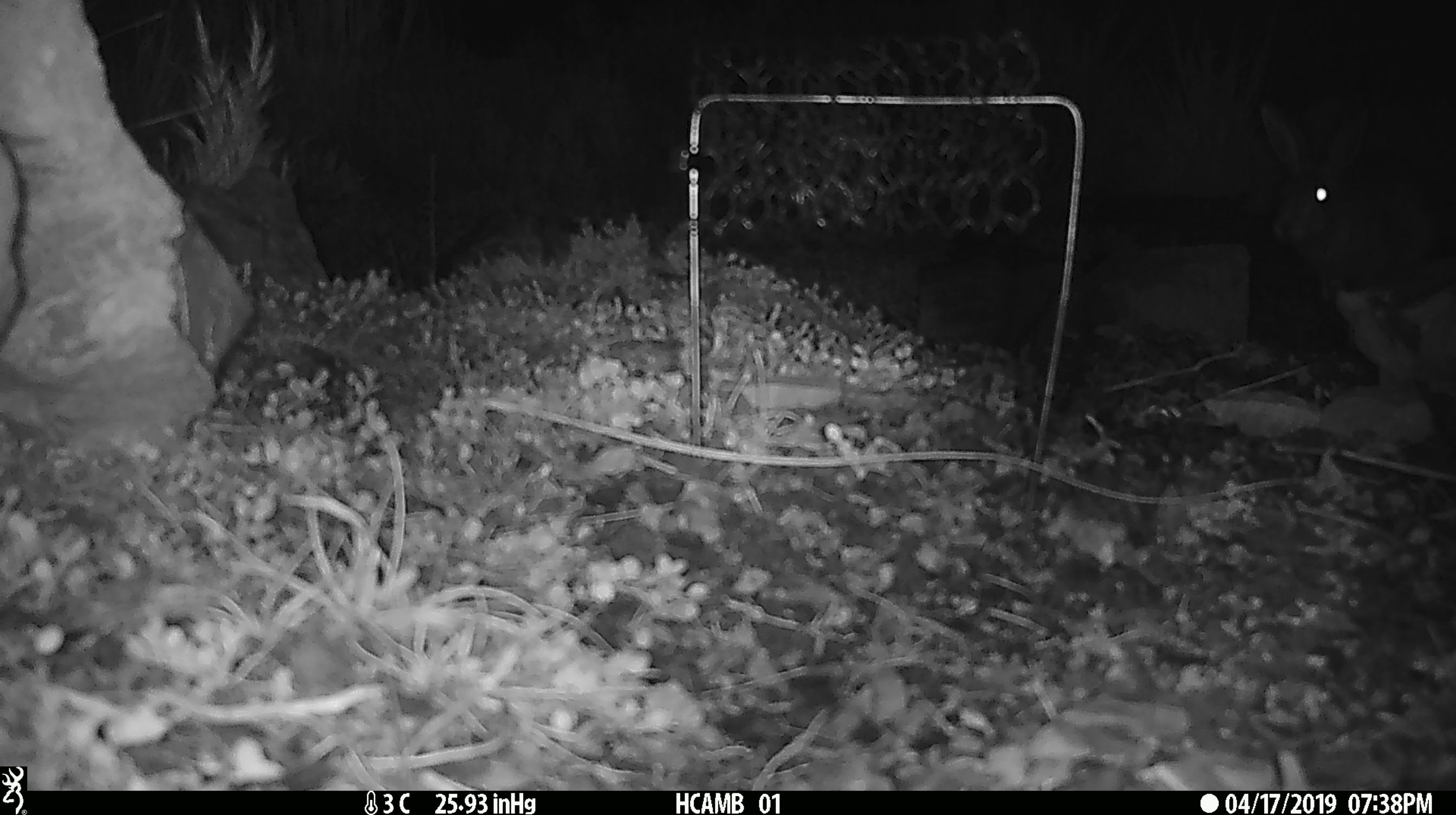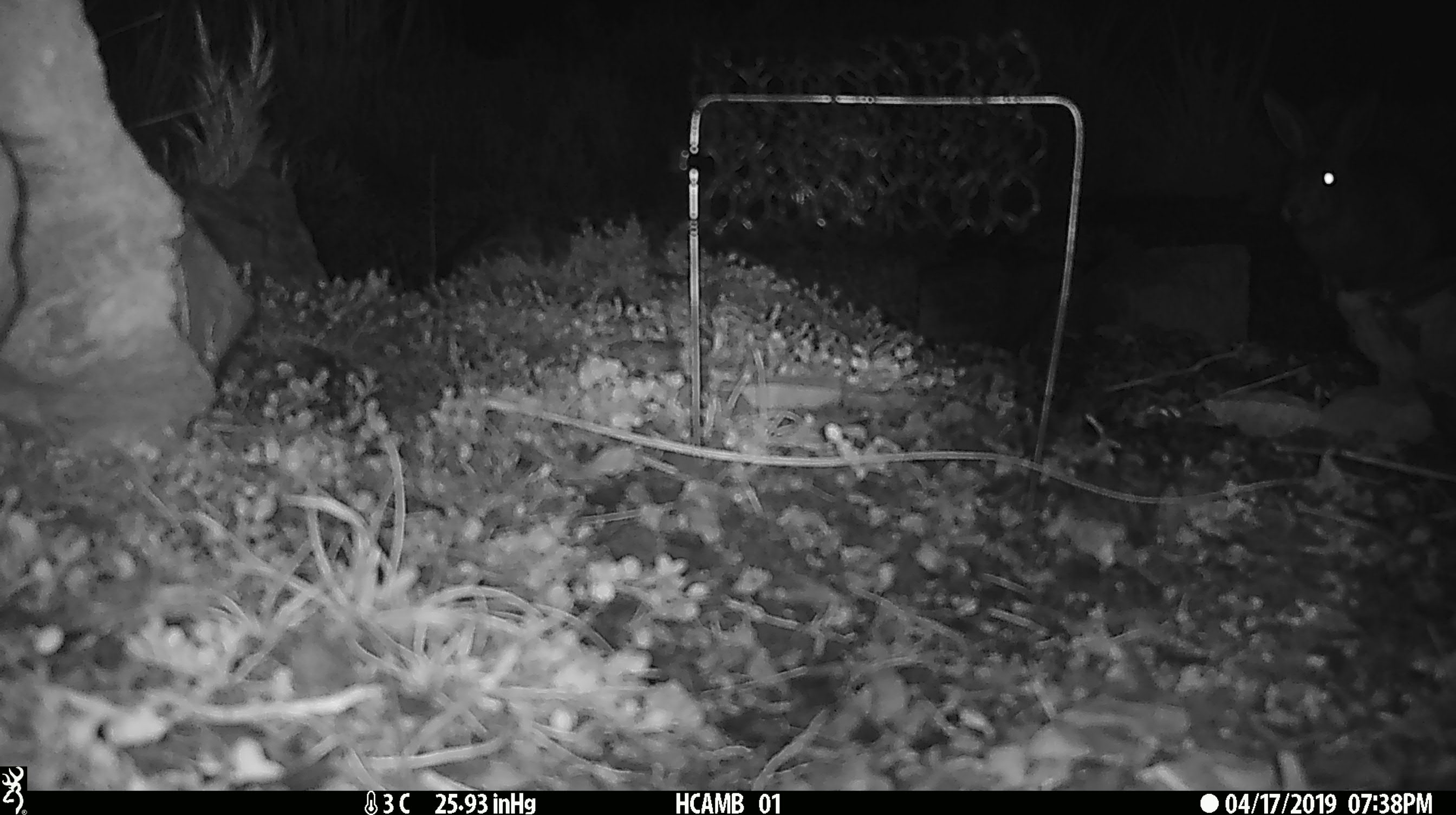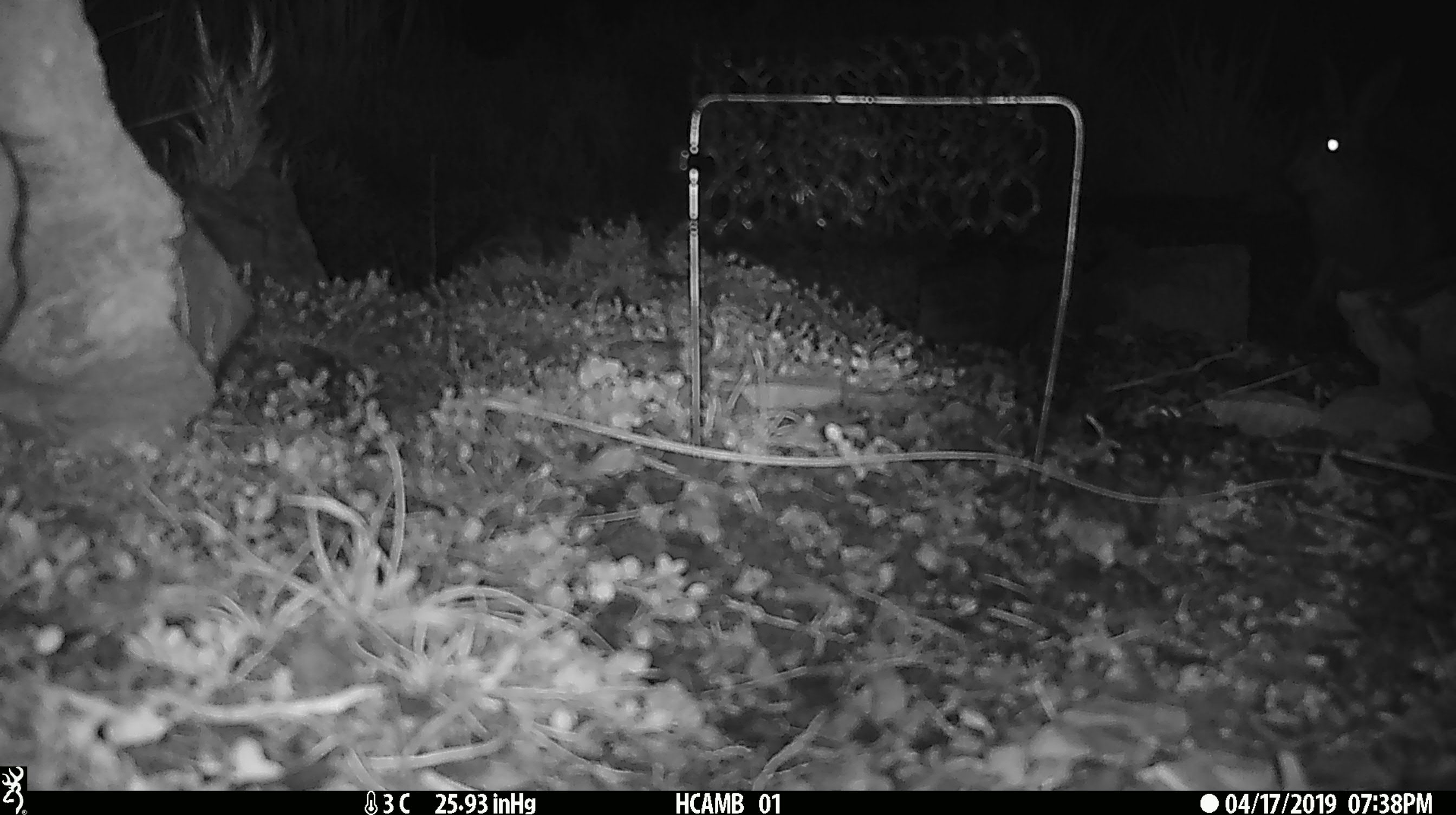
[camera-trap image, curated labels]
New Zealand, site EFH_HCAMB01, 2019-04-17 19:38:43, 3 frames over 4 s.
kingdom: Animalia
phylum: Chordata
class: Mammalia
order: Lagomorpha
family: Leporidae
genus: Lepus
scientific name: Lepus europaeus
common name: brown hare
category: hare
Hare (brown hare) (Lepus europaeus).